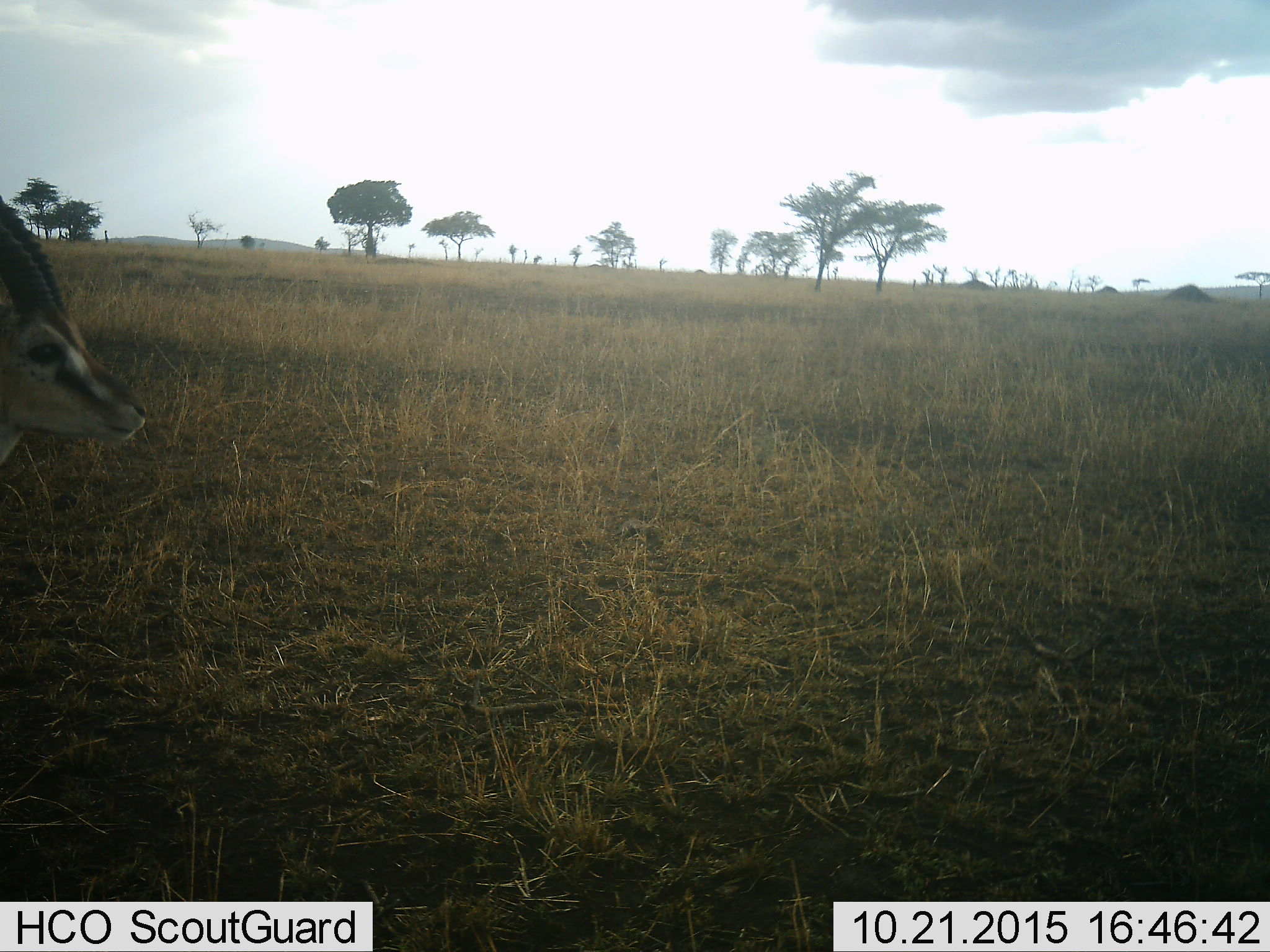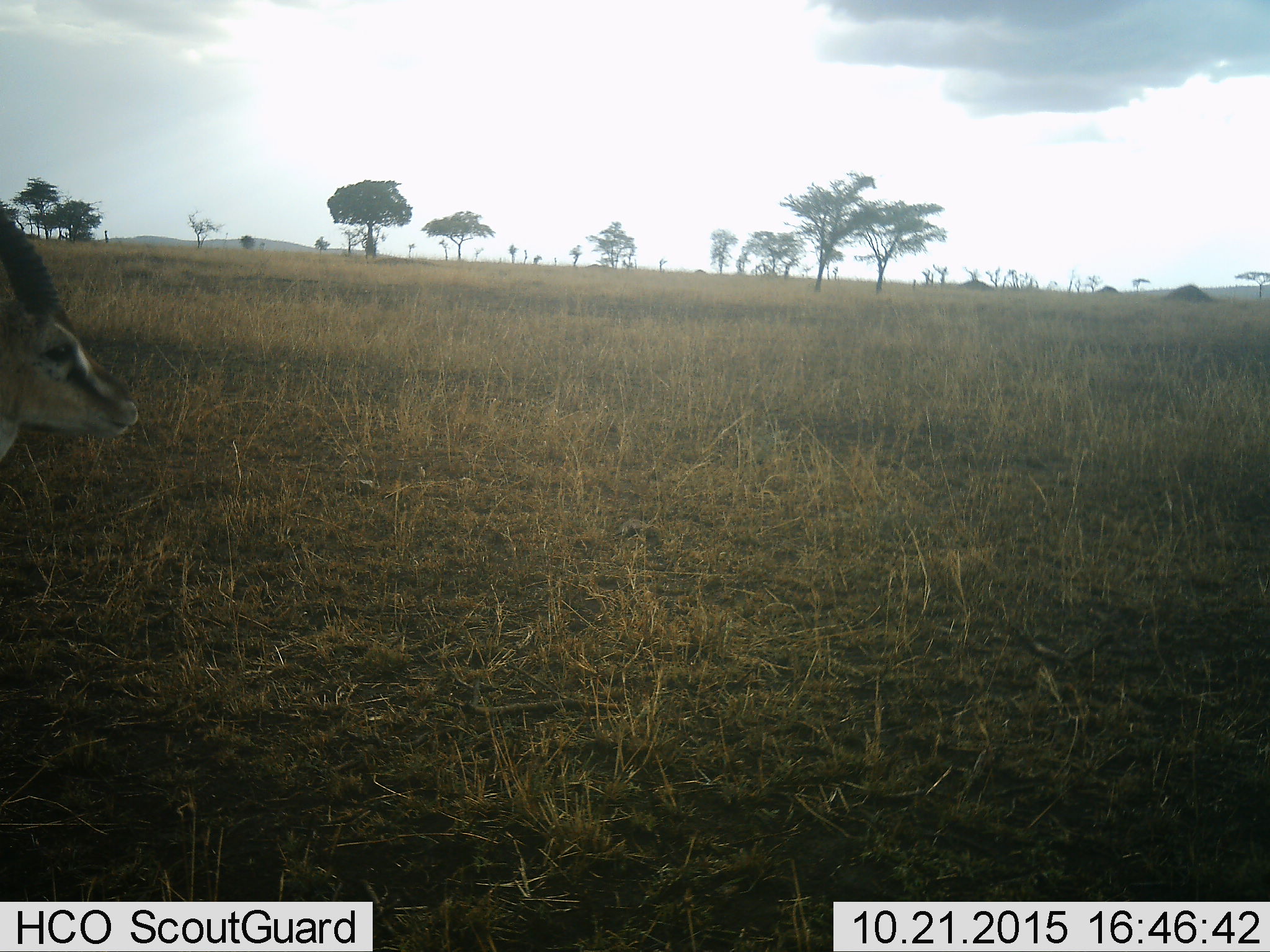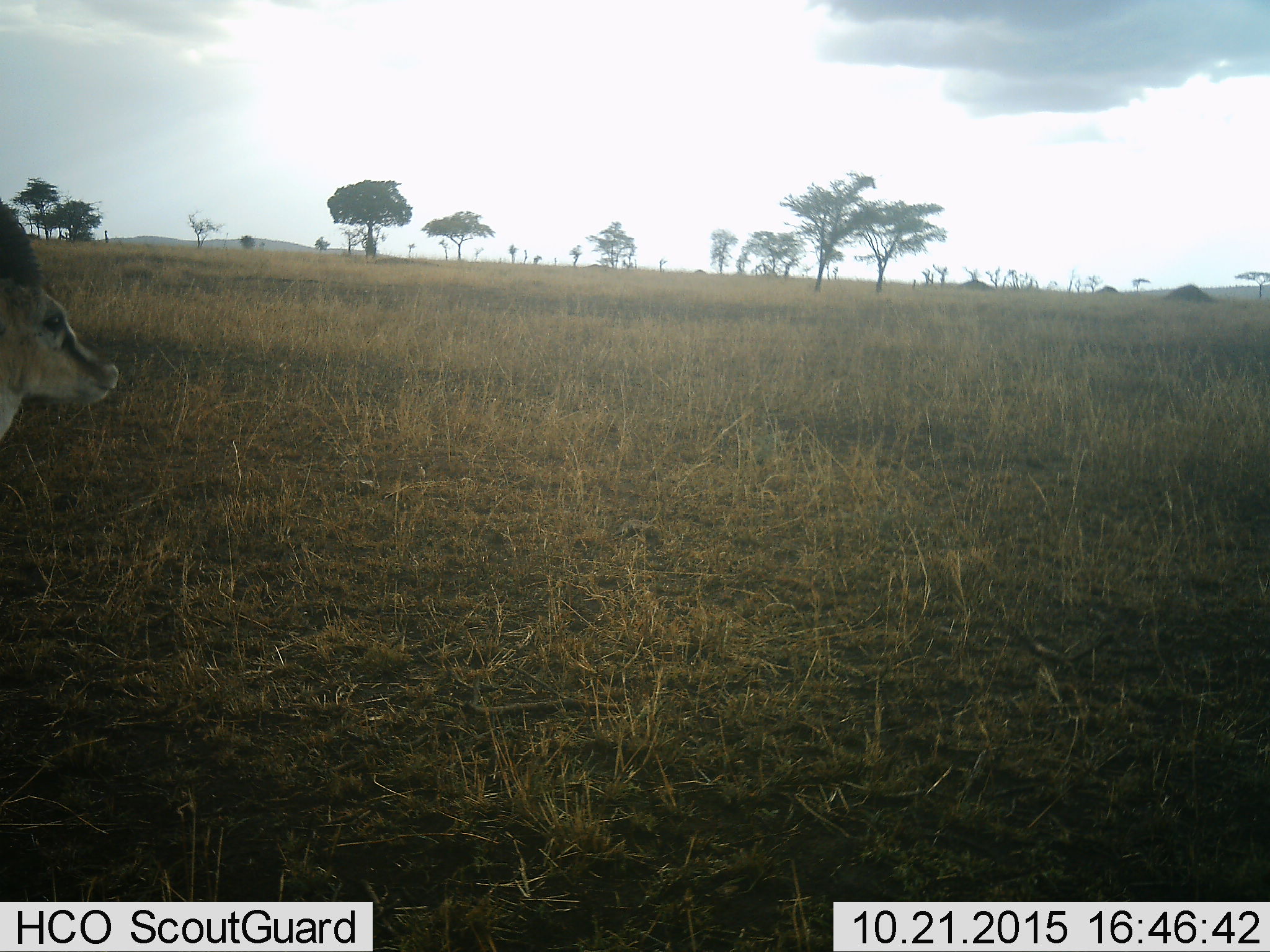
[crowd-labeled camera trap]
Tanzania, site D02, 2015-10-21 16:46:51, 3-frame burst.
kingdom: Animalia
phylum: Chordata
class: Mammalia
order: Artiodactyla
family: Bovidae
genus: Eudorcas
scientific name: Eudorcas thomsonii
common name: thomson's gazelle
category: gazellethomsons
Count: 1.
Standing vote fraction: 100%.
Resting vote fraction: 0%.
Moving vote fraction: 0%.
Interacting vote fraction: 0%.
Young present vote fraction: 0%.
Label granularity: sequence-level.